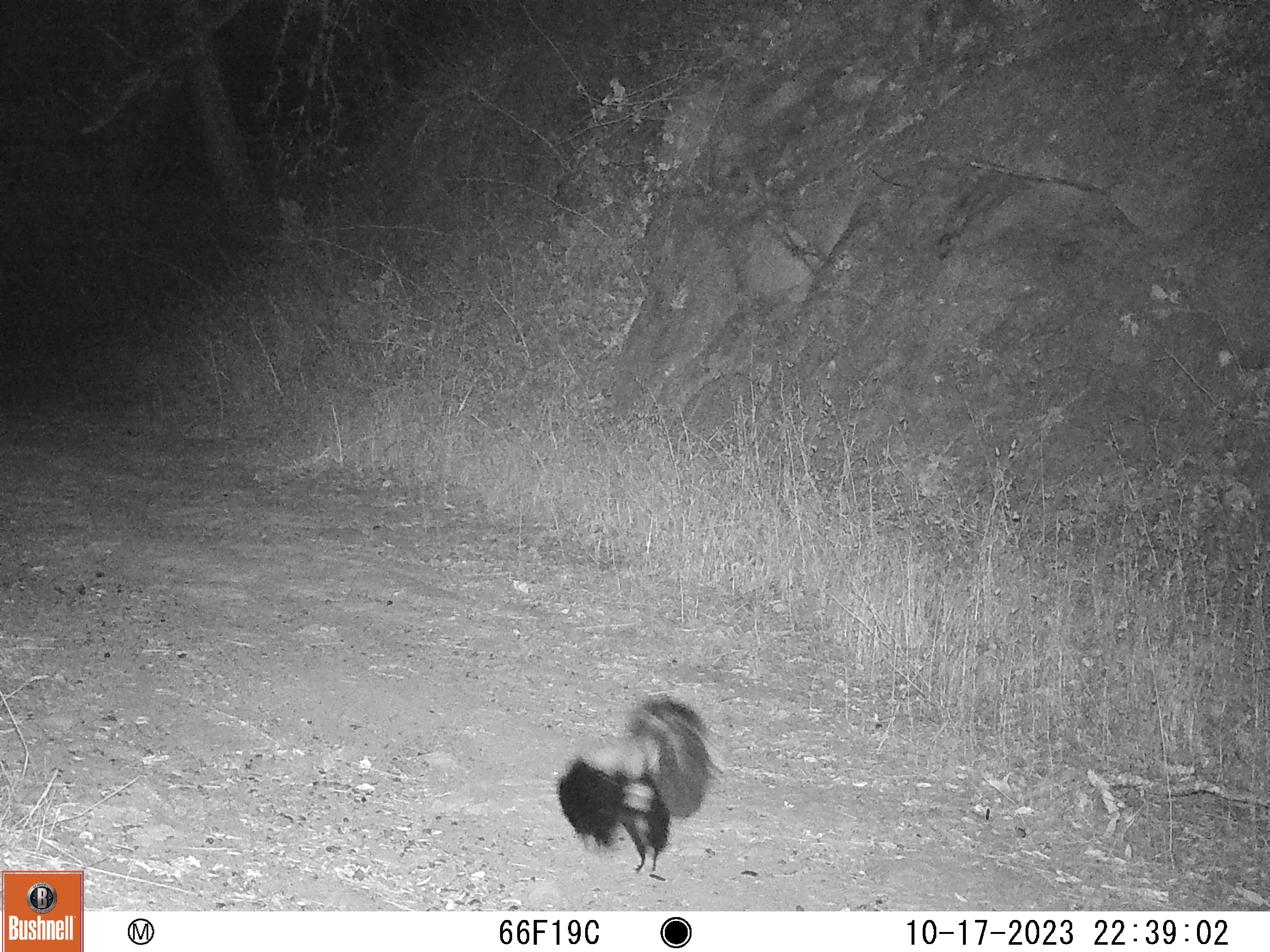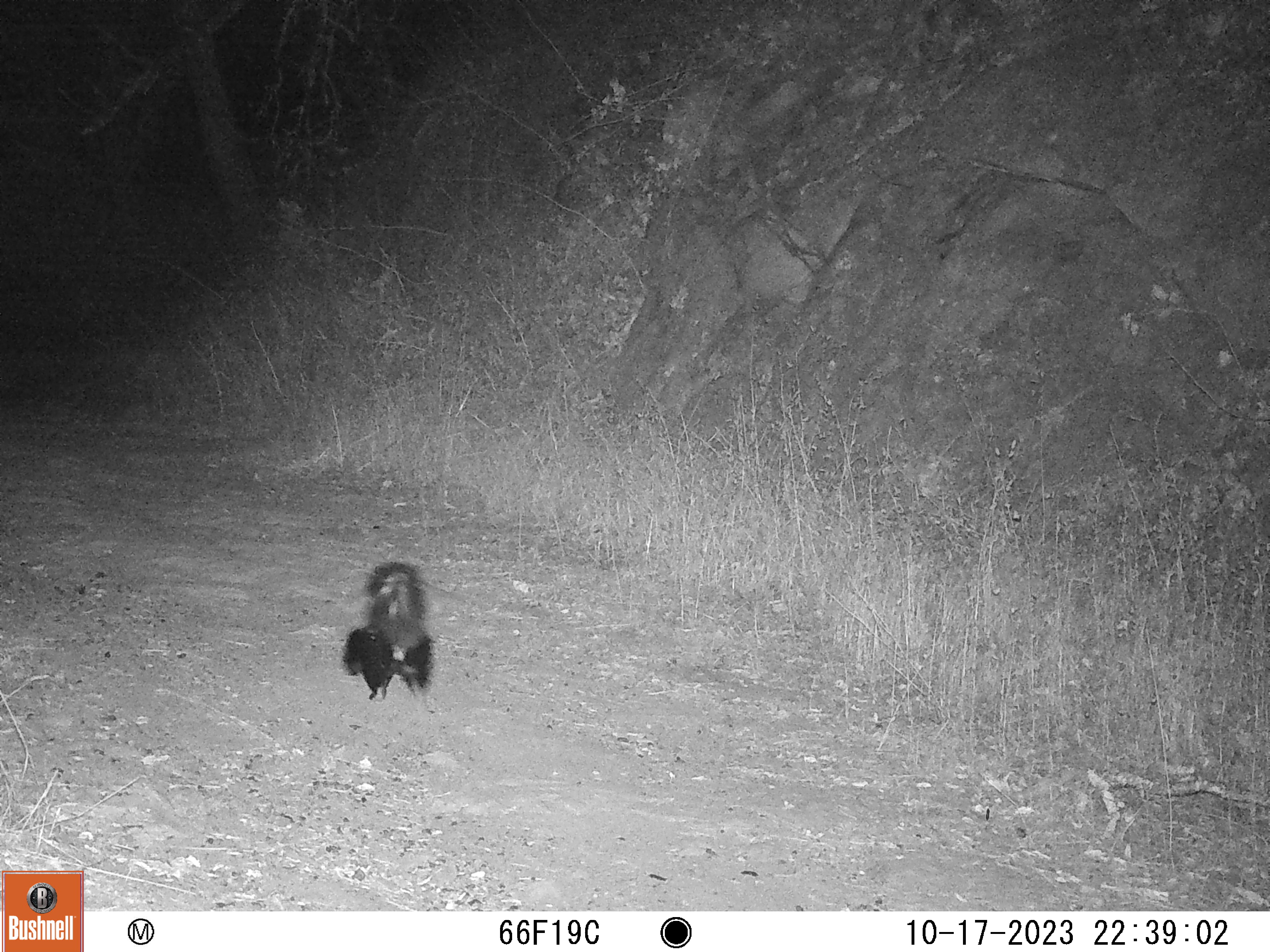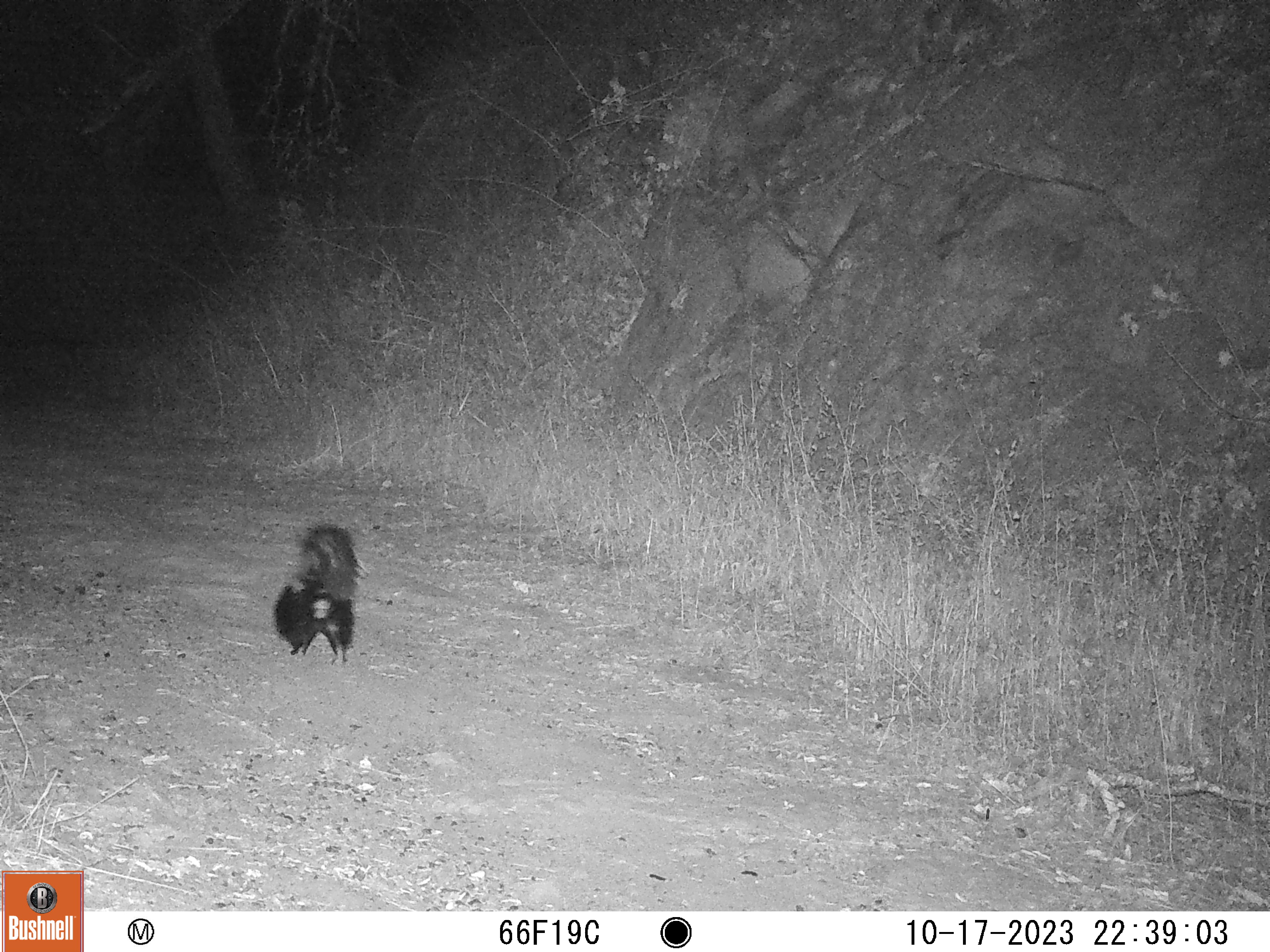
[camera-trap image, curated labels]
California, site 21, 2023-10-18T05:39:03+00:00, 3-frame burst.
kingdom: Animalia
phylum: Chordata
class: Mammalia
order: Carnivora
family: Mephitidae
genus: Mephitis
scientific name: Mephitis mephitis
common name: striped skunk